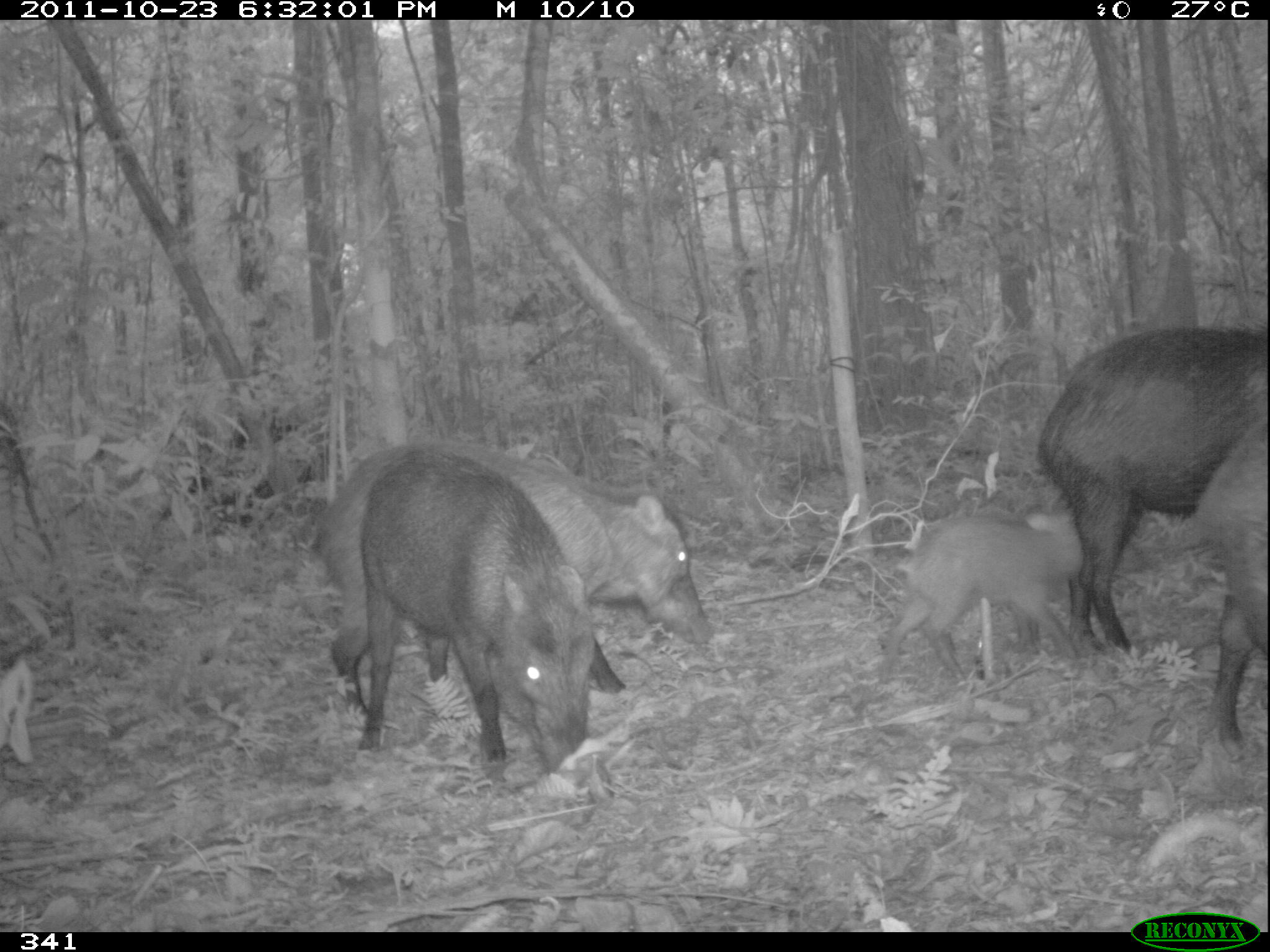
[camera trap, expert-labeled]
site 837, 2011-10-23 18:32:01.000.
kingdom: Animalia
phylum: Chordata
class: Mammalia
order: Artiodactyla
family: Tayassuidae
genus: Tayassu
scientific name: Tayassu pecari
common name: white-lipped peccary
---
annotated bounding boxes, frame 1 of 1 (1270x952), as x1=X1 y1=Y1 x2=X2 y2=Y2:
tayassu pecari: x1=307 y1=442 x2=714 y2=715; x1=355 y1=446 x2=596 y2=787; x1=1033 y1=324 x2=1266 y2=656; x1=880 y1=508 x2=1093 y2=683; x1=1196 y1=414 x2=1270 y2=763